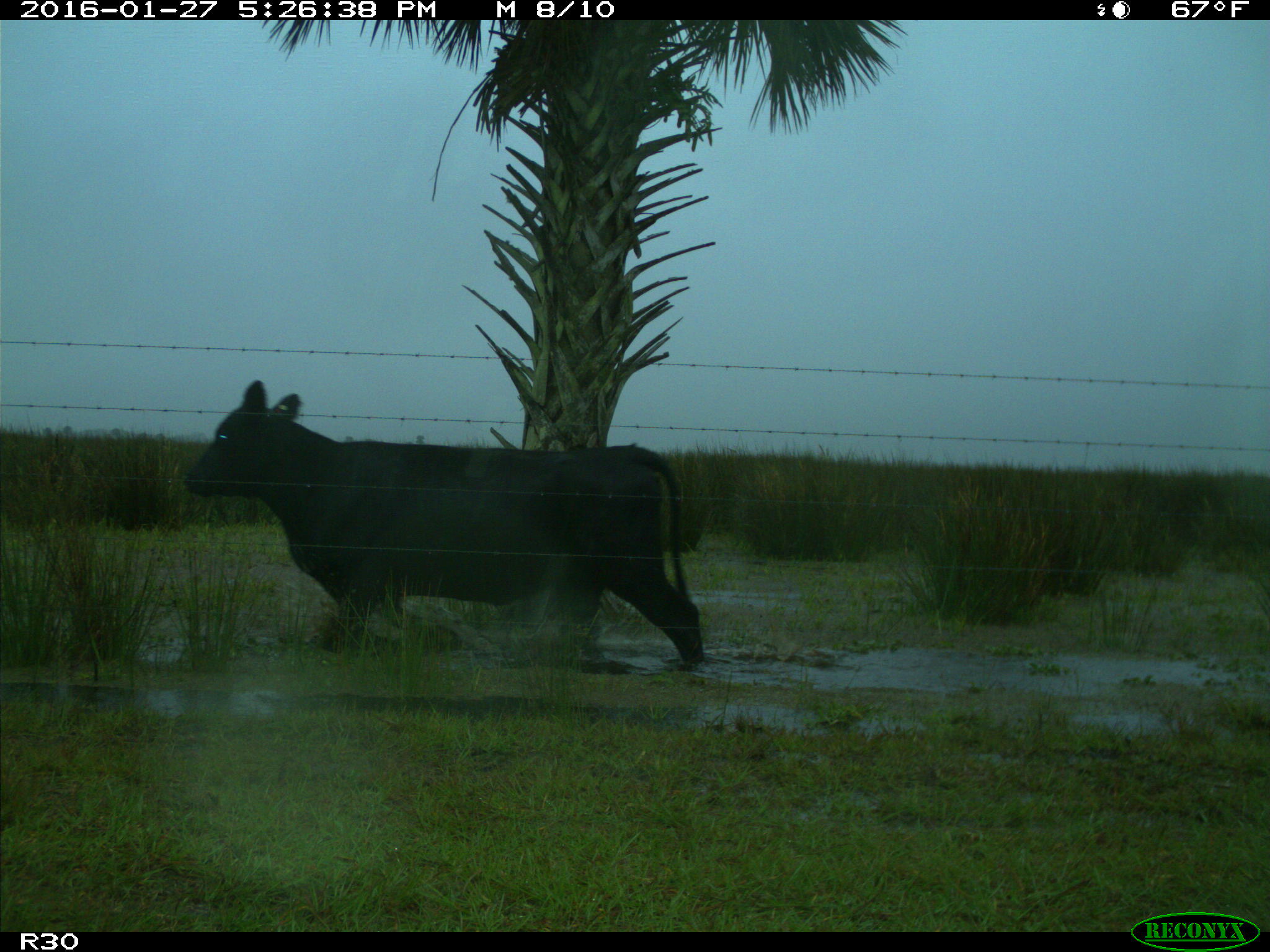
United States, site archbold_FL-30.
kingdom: Animalia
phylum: Chordata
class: Mammalia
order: Artiodactyla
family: Bovidae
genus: Bos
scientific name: Bos taurus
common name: domestic cow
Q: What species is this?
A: Bos taurus (domestic cow).